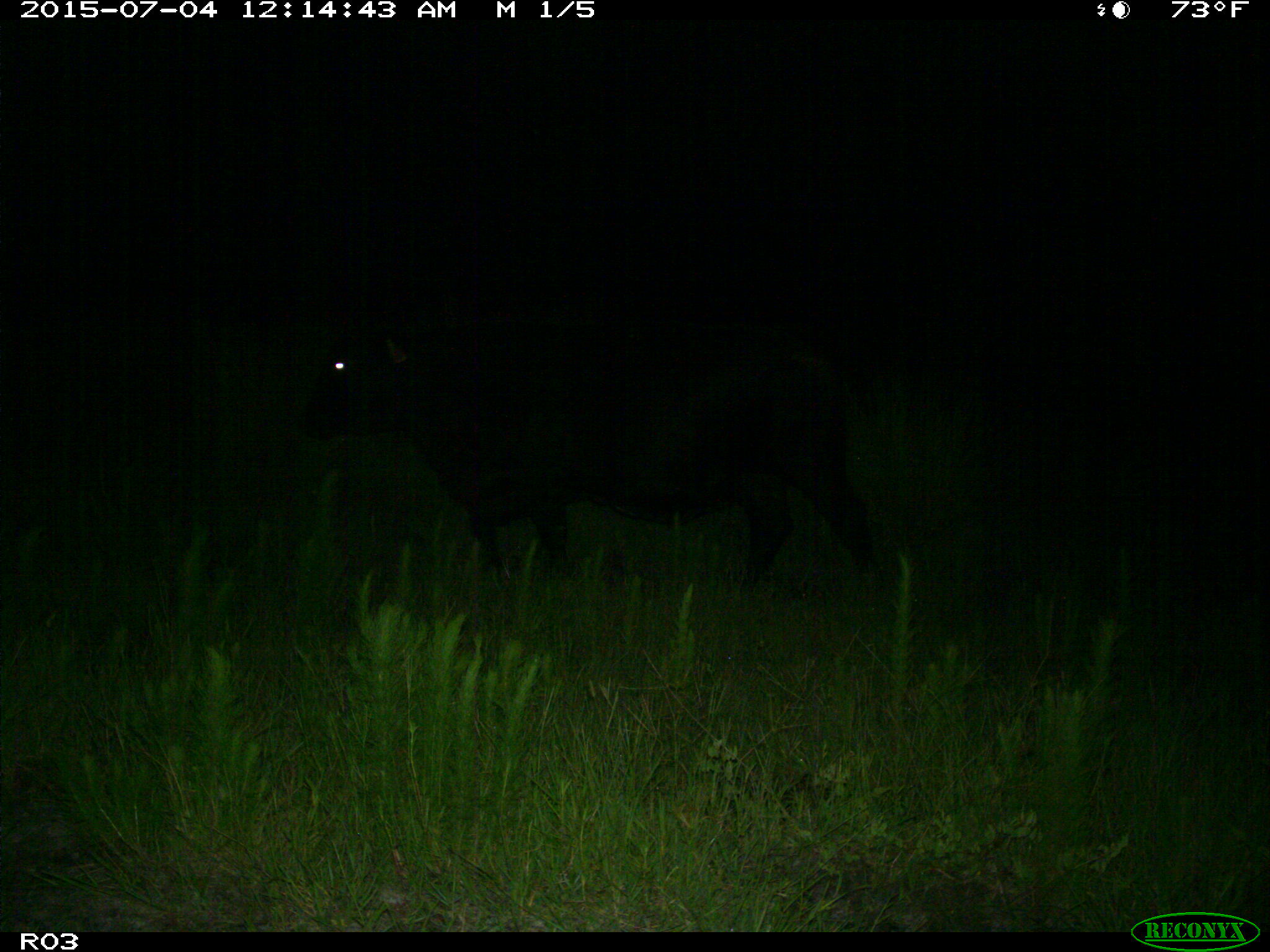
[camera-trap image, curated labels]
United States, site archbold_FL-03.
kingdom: Animalia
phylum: Chordata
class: Mammalia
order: Artiodactyla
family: Bovidae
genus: Bos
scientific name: Bos taurus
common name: domestic cow